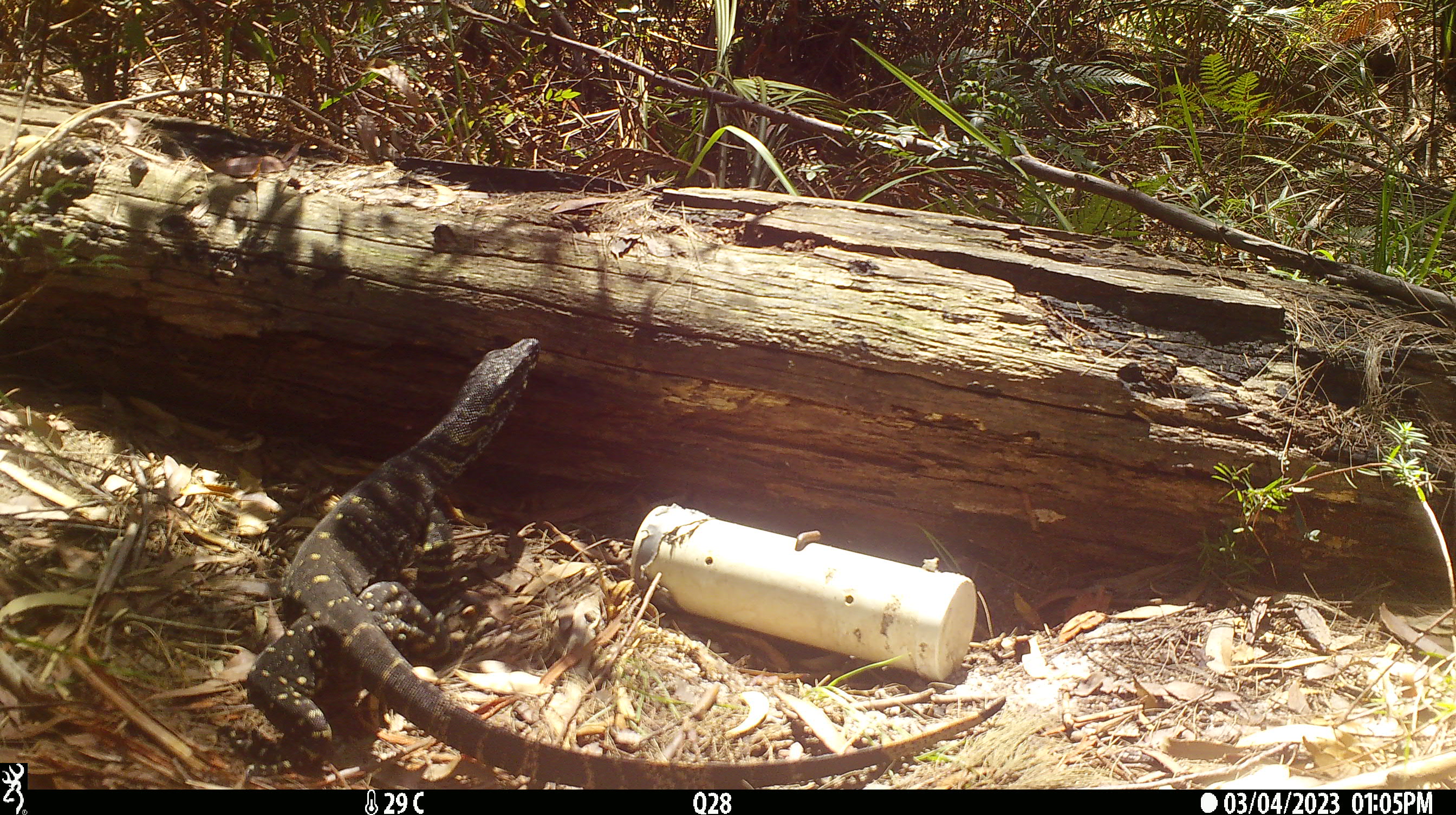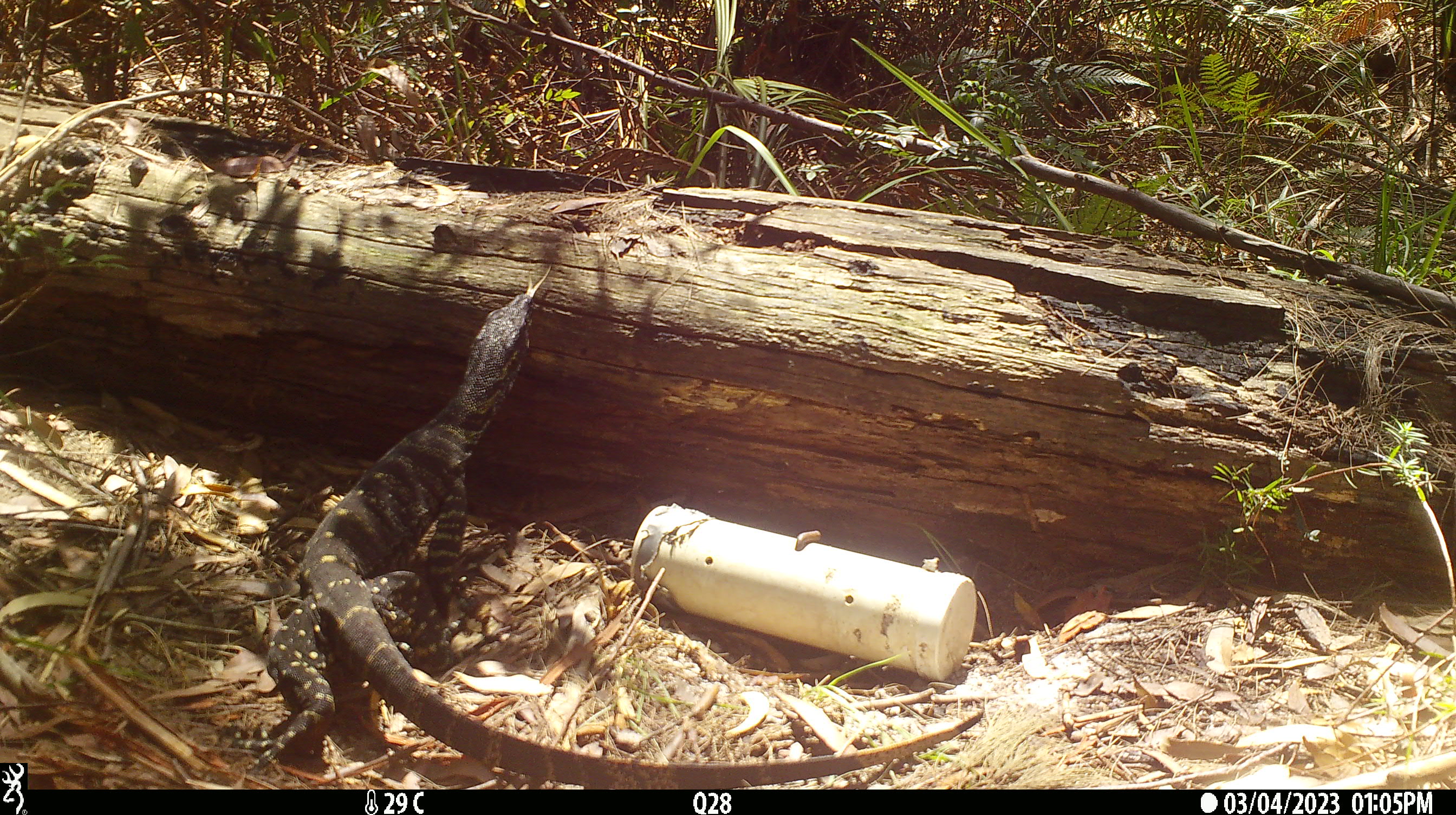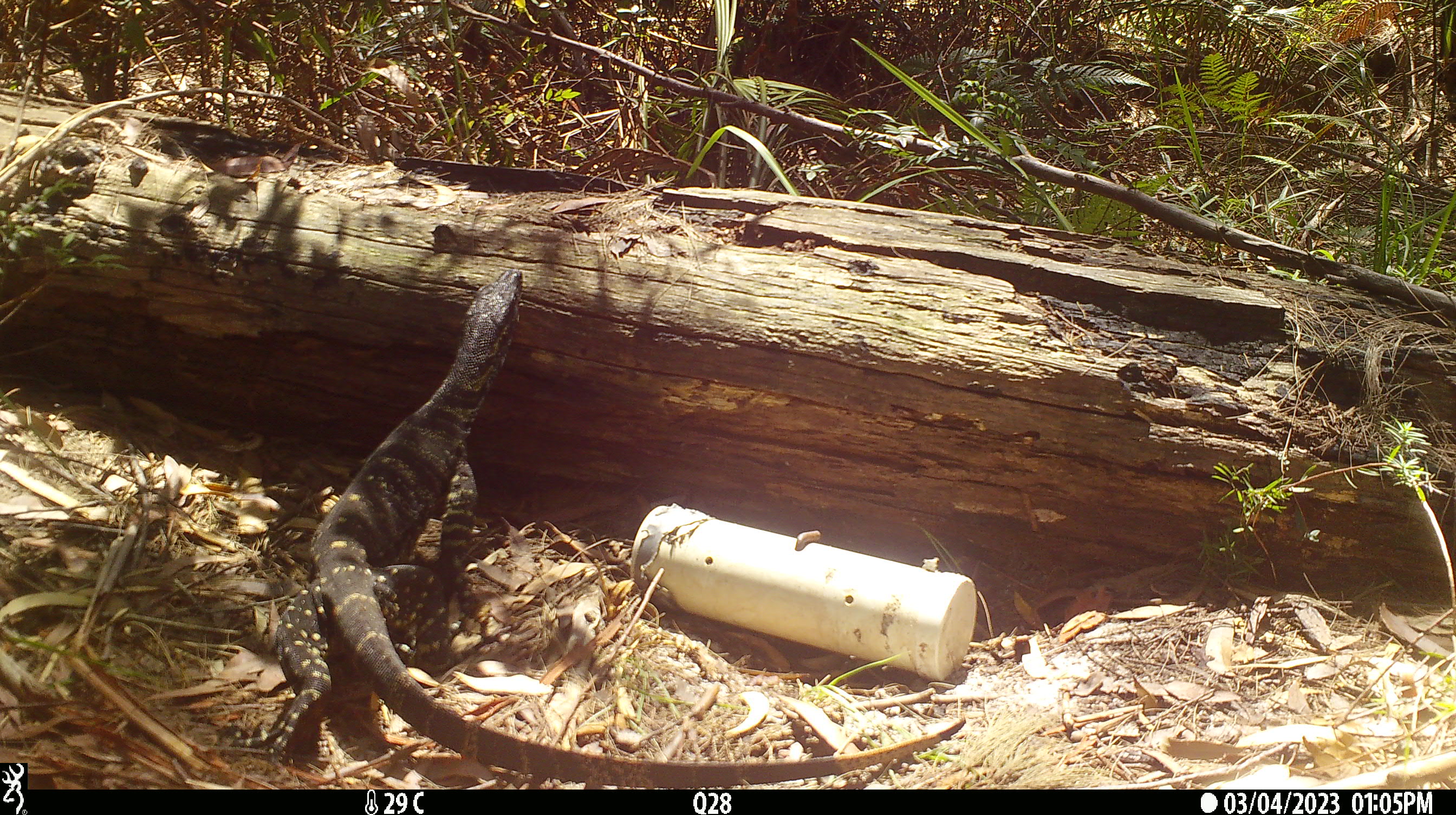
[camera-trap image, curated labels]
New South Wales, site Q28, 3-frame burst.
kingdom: Animalia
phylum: Chordata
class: Reptilia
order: Squamata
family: Varanidae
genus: Varanus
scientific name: Varanus varius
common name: lace monitor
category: goanna